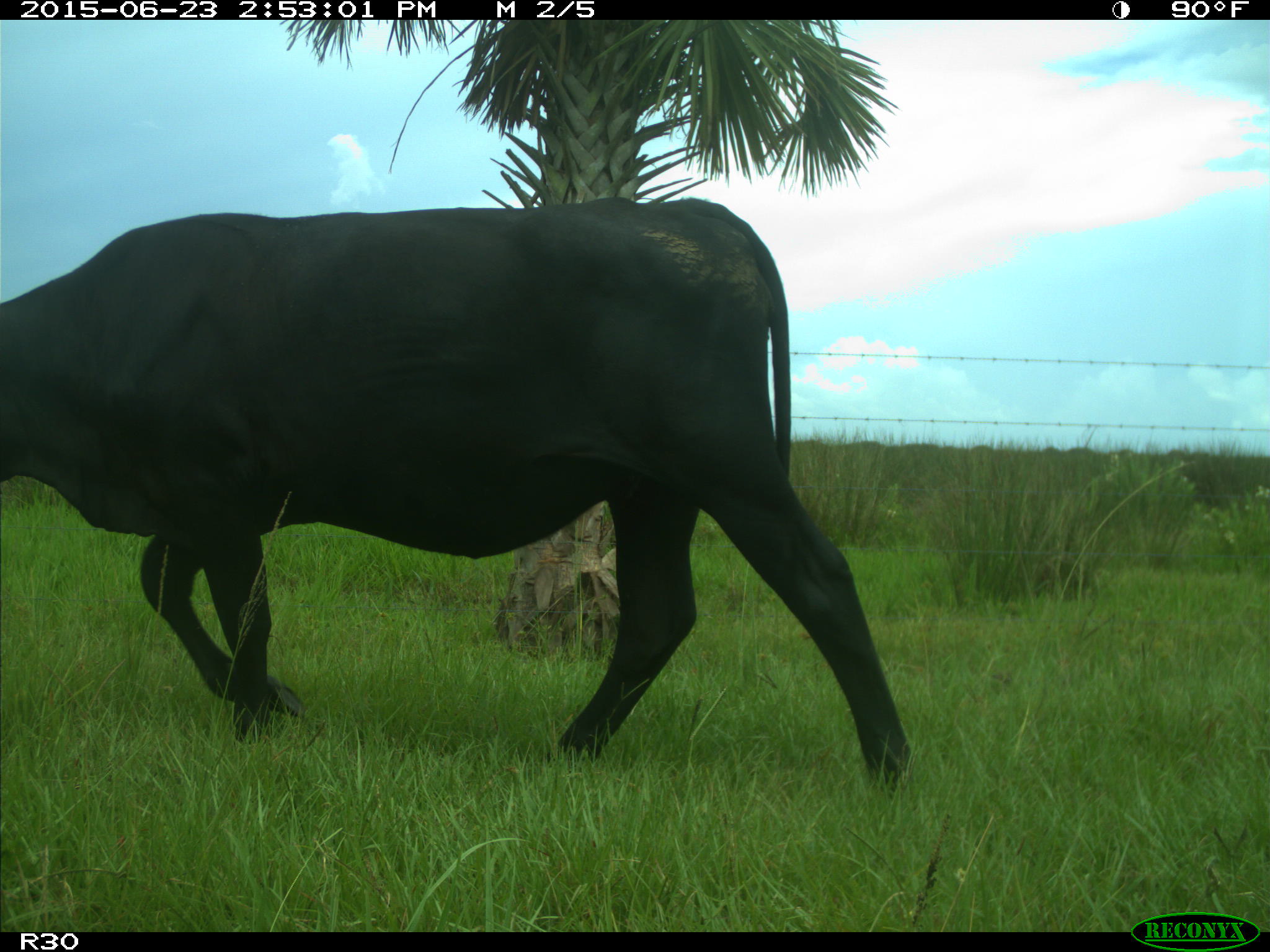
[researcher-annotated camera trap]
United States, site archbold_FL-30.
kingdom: Animalia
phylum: Chordata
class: Mammalia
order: Artiodactyla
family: Bovidae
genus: Bos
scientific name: Bos taurus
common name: domestic cow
Bos taurus (domestic cow).